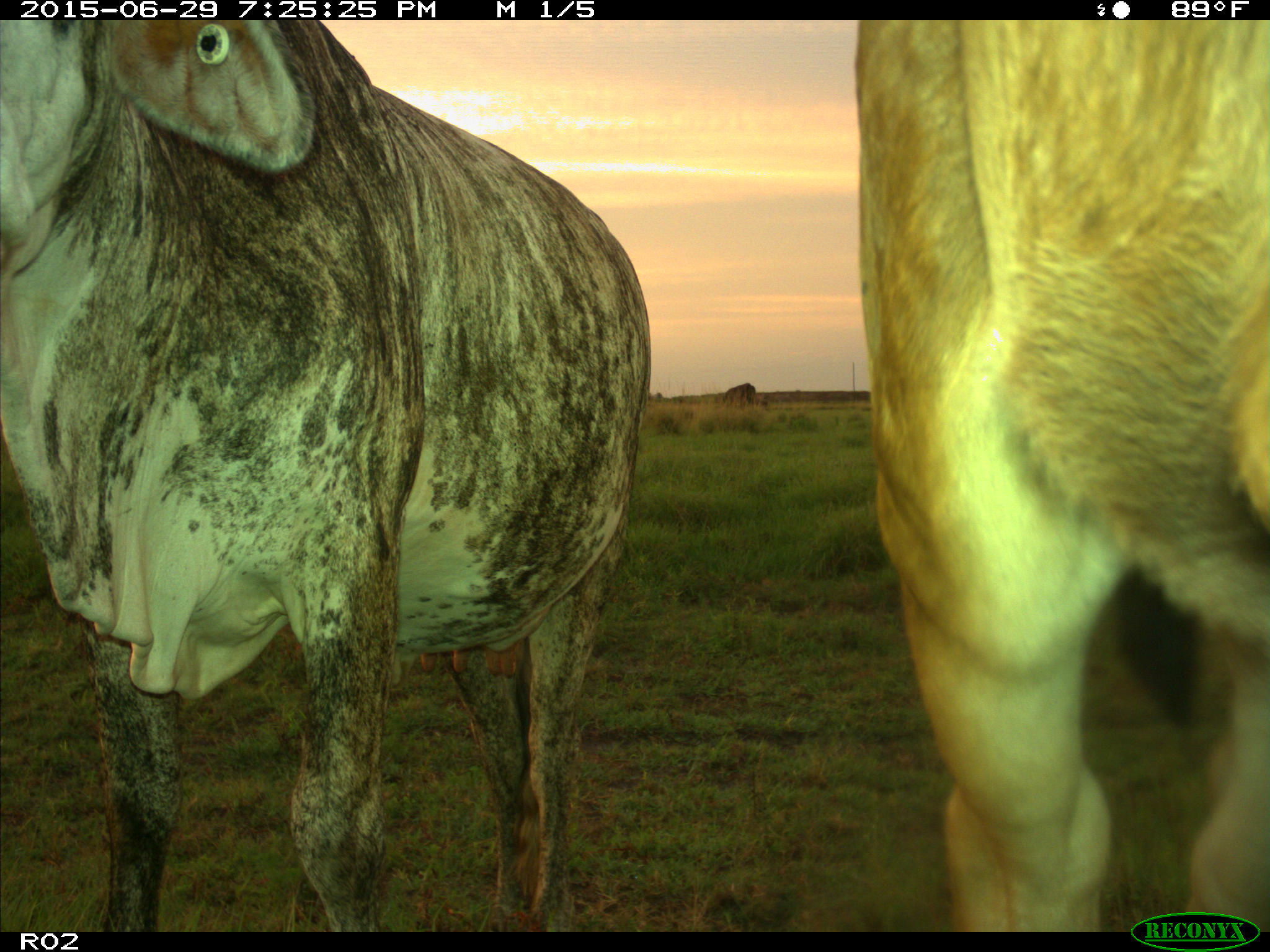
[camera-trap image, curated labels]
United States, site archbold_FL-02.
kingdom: Animalia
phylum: Chordata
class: Mammalia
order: Artiodactyla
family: Bovidae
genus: Bos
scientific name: Bos taurus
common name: domestic cow